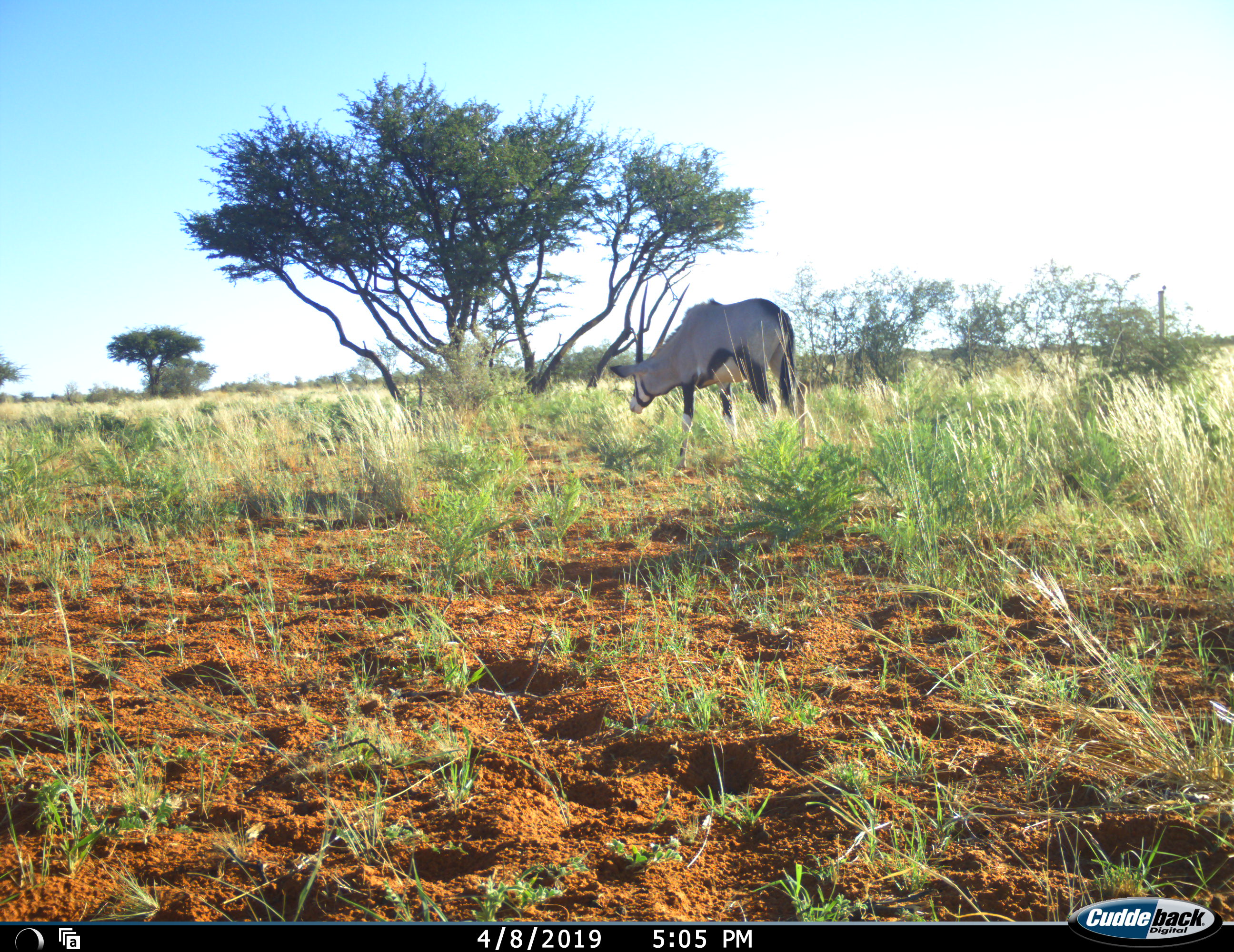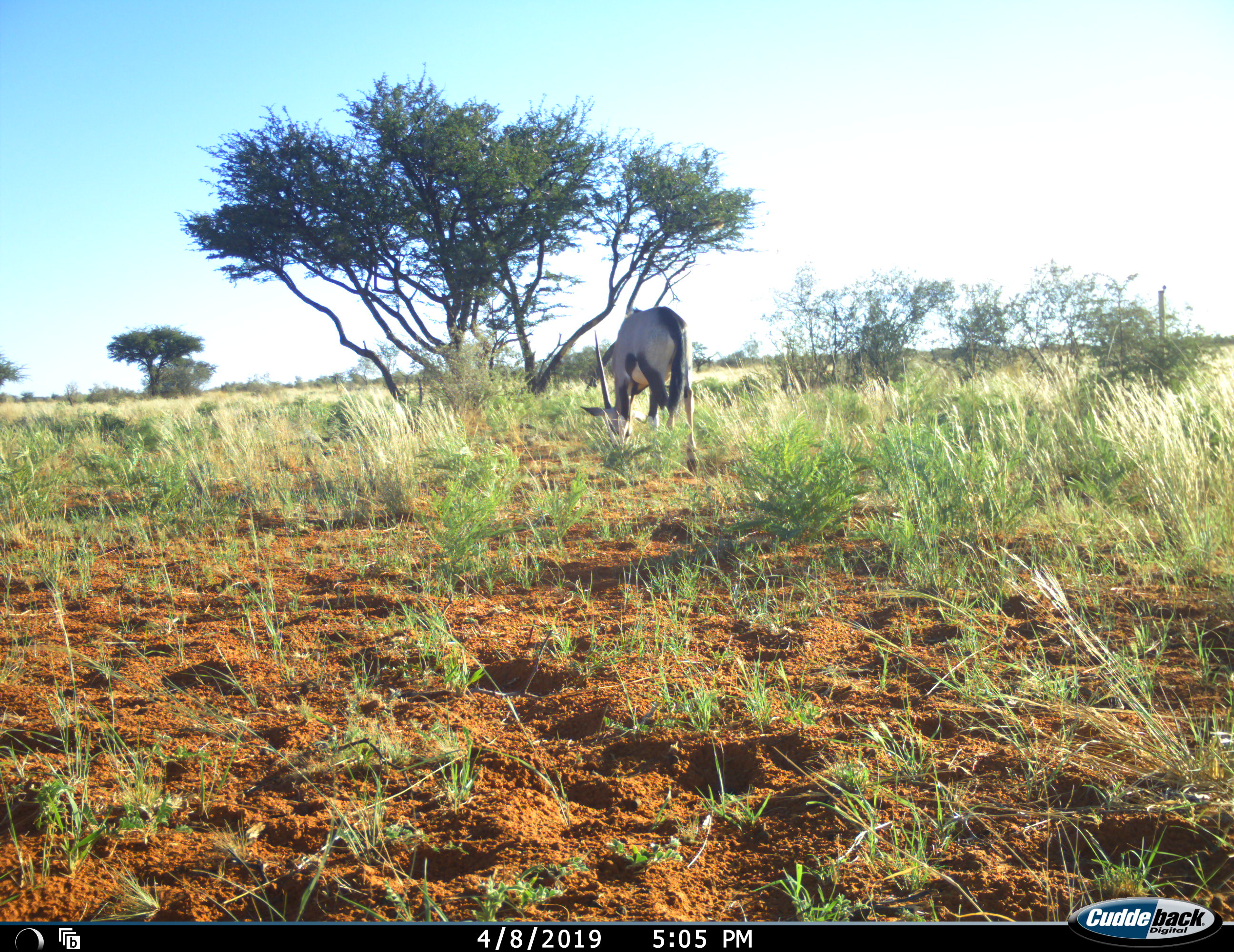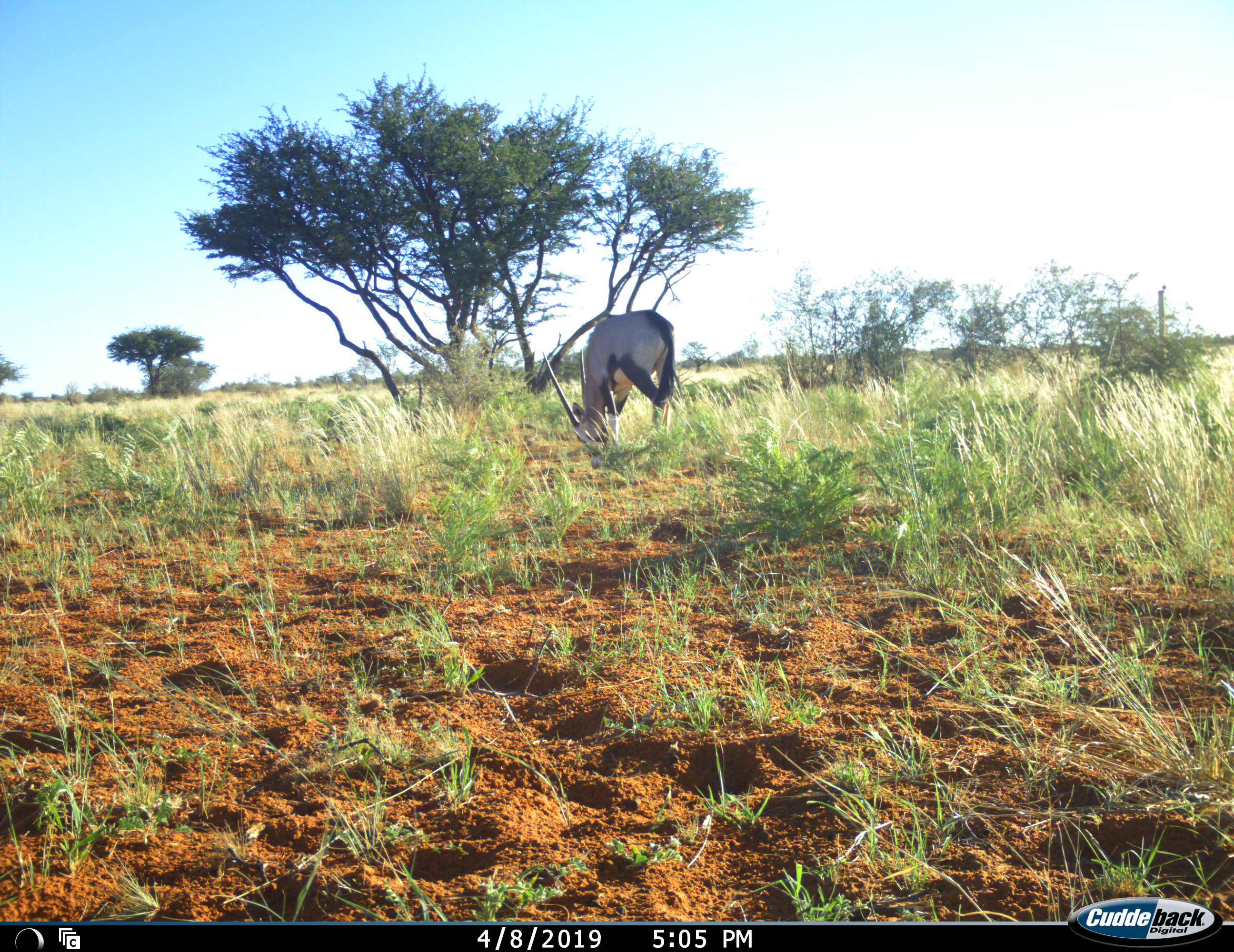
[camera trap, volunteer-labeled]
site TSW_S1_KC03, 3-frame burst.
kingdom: Animalia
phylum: Chordata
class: Mammalia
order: Artiodactyla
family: Bovidae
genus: Oryx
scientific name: Oryx gazella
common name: gemsbok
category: oryx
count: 1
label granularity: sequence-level